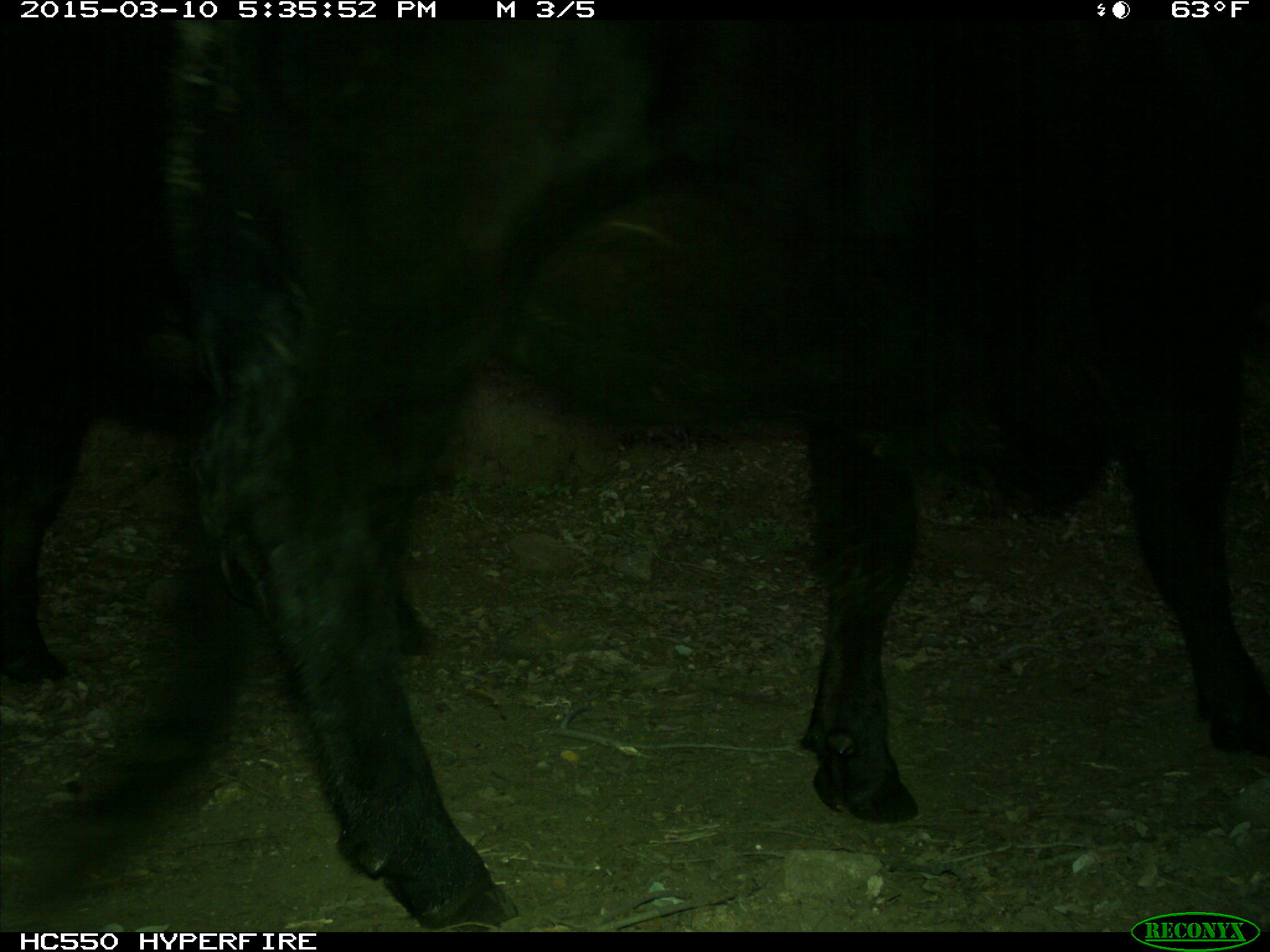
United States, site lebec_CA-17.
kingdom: Animalia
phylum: Chordata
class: Mammalia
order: Artiodactyla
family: Bovidae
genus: Bos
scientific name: Bos taurus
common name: domestic cow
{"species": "Bos taurus (domestic cow)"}